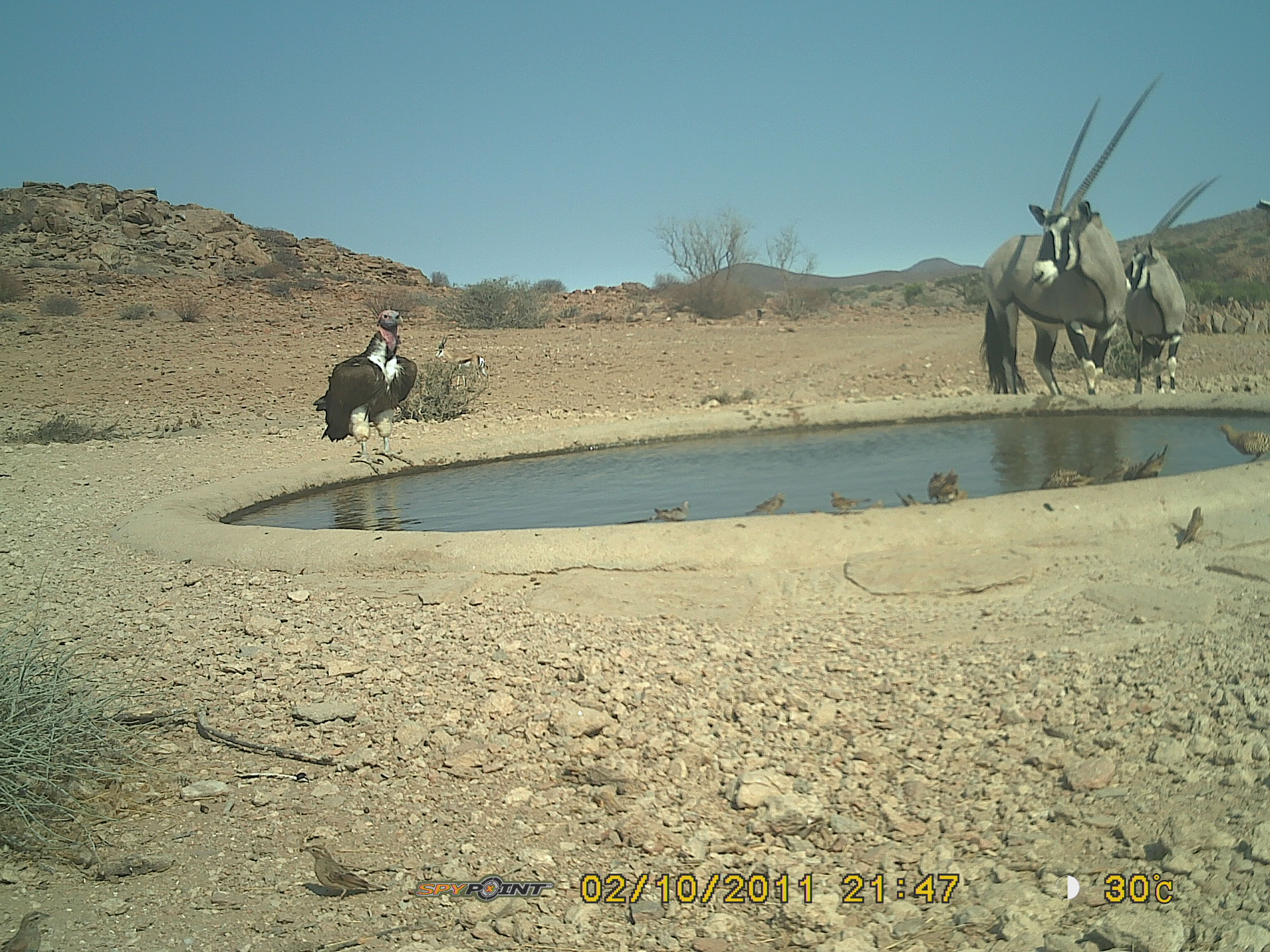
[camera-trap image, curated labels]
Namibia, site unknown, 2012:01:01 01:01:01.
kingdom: Animalia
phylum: Chordata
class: Mammalia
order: Artiodactyla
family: Bovidae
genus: Oryx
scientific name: Oryx gazella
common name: gemsbok